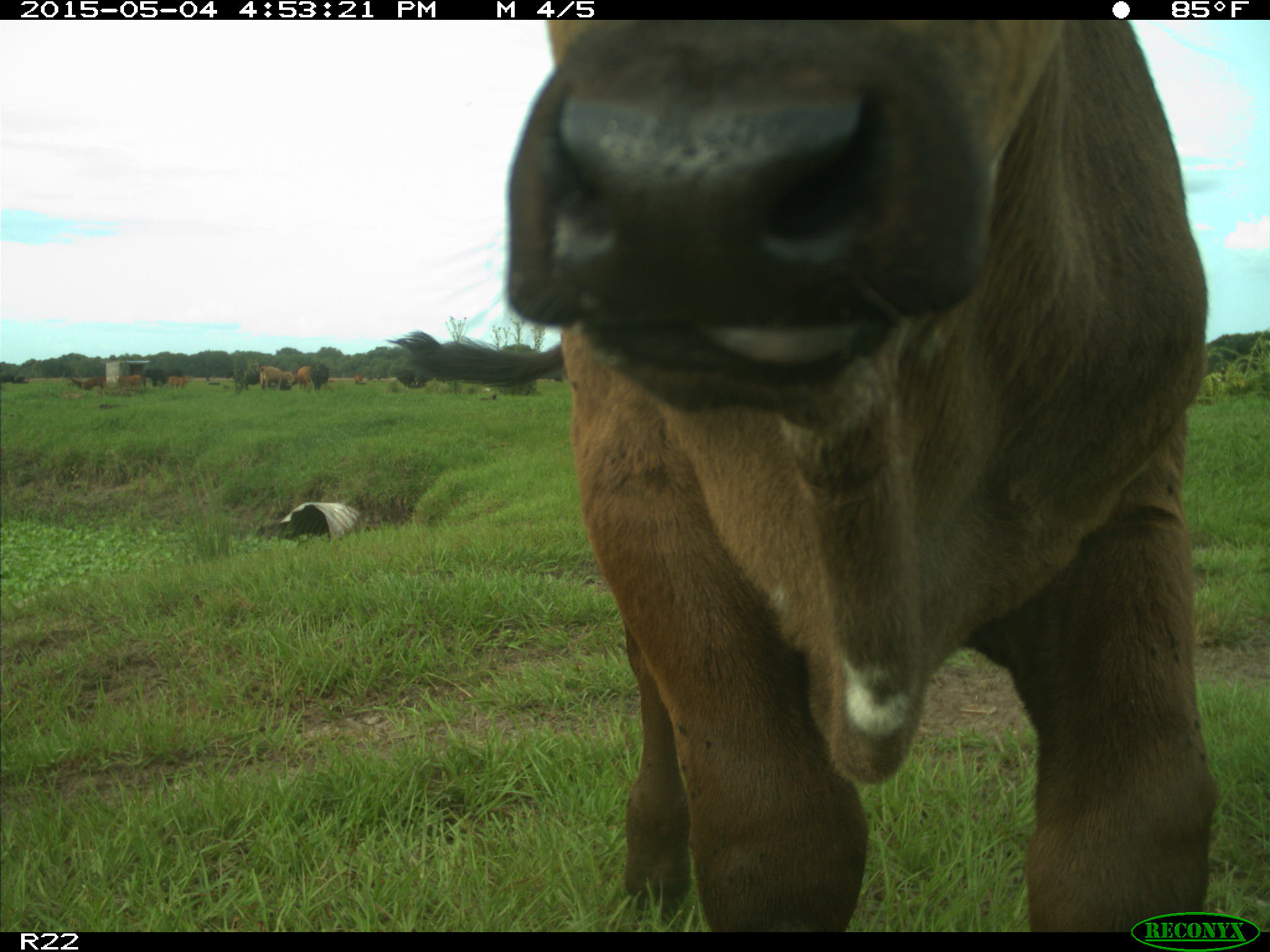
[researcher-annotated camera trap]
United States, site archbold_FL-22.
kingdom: Animalia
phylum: Chordata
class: Mammalia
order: Artiodactyla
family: Bovidae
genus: Bos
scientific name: Bos taurus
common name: domestic cow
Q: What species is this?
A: Bos taurus (domestic cow).